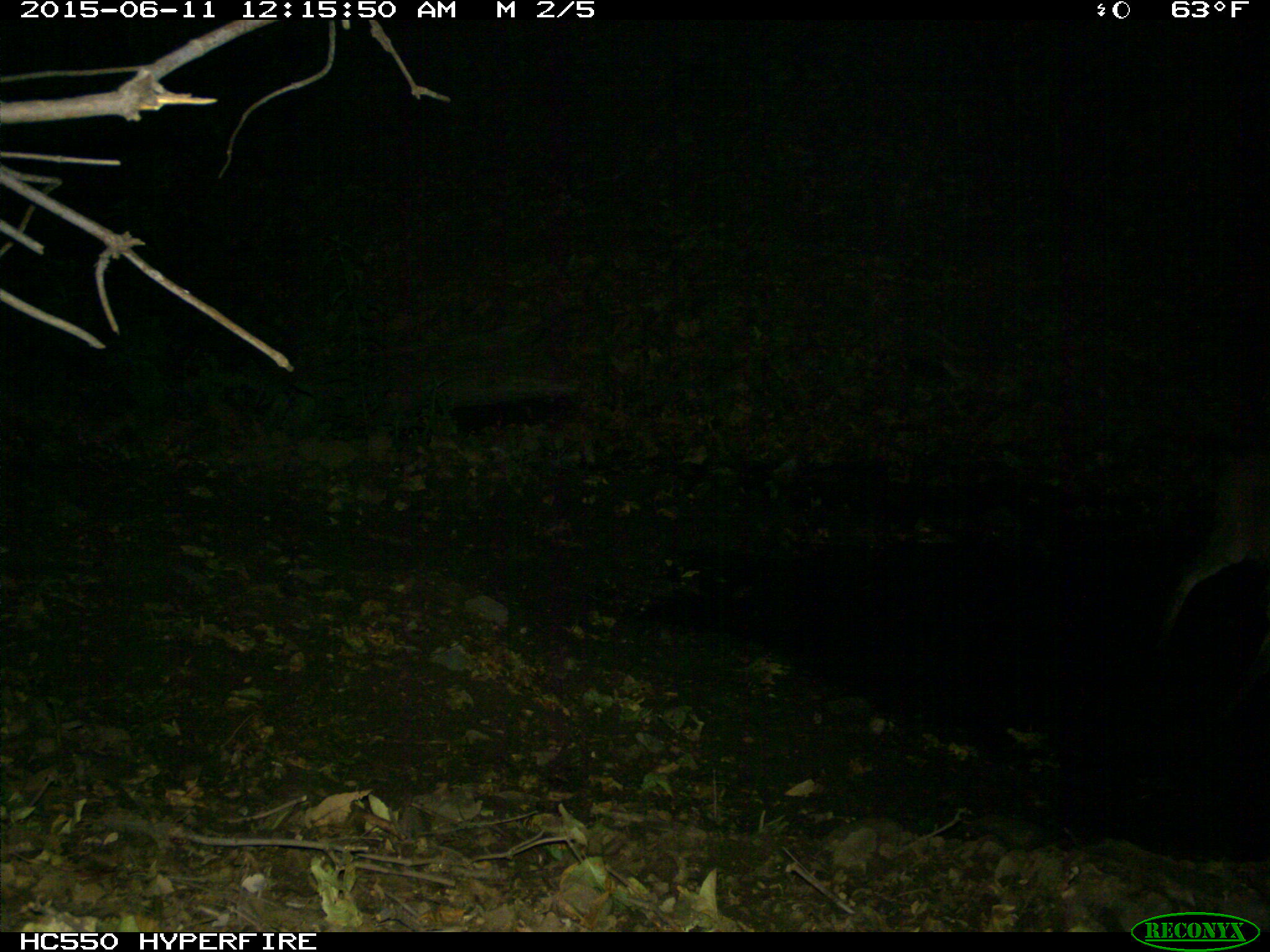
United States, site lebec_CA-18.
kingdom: Animalia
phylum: Chordata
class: Mammalia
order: Artiodactyla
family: Cervidae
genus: Odocoileus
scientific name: Odocoileus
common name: deer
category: unidentified deer